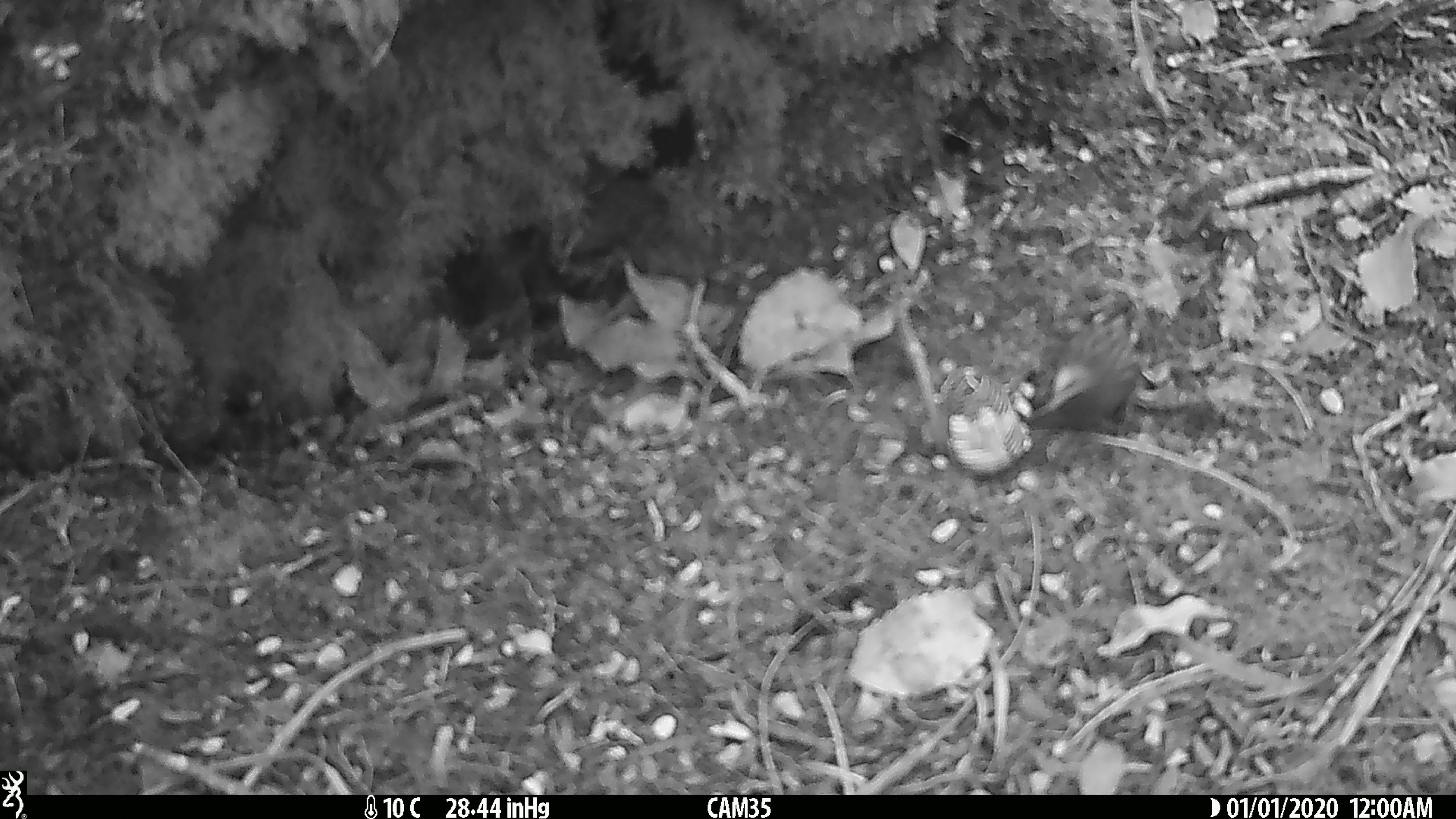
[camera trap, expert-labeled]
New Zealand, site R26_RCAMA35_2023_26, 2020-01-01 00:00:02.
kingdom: Animalia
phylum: Chordata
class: Aves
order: Passeriformes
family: Acanthisittidae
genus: Acanthisitta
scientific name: Acanthisitta chloris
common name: rifleman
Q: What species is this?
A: Rifleman (Acanthisitta chloris).